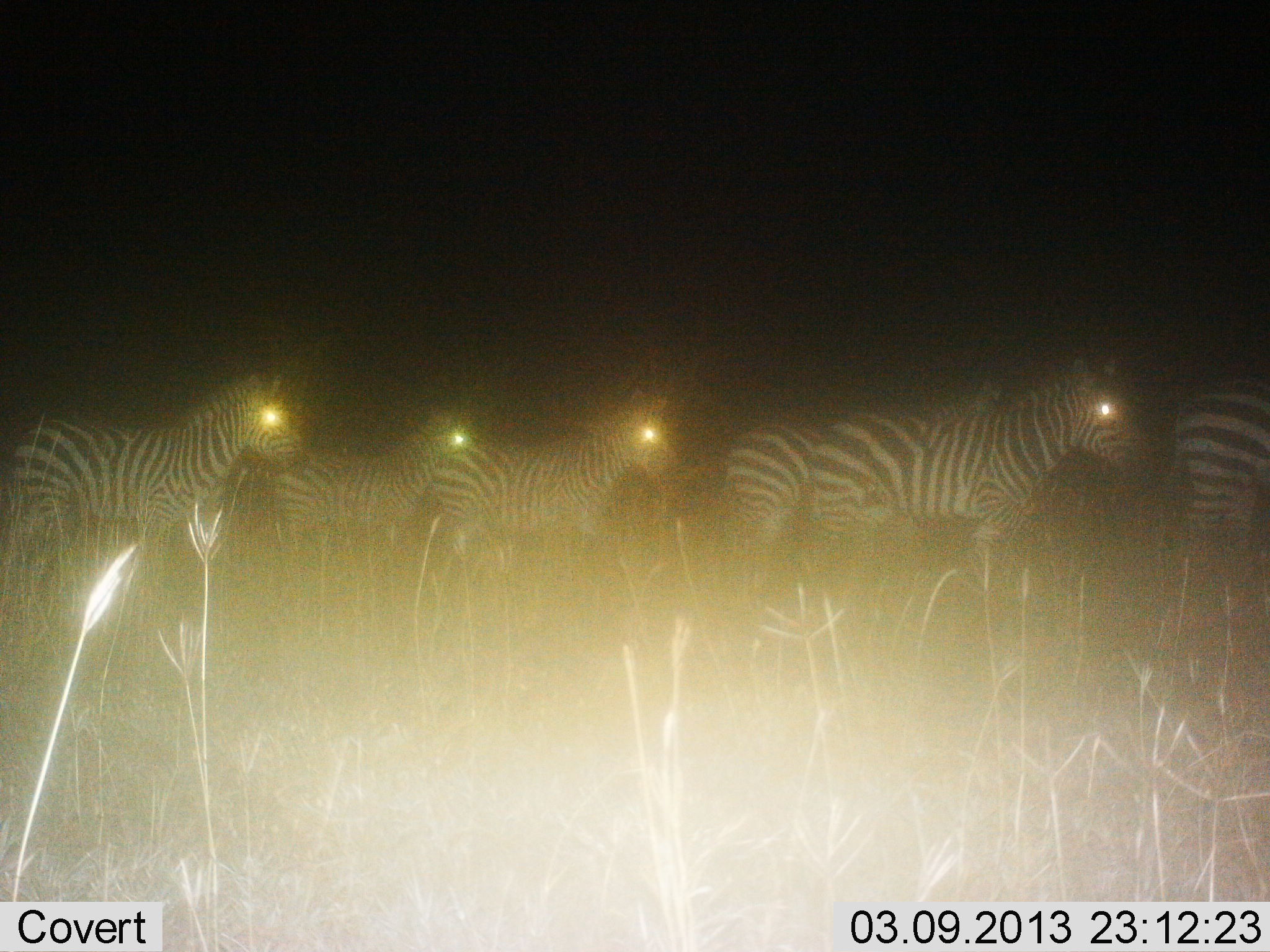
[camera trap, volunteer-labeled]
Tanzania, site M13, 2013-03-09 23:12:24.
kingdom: Animalia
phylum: Chordata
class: Mammalia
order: Perissodactyla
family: Equidae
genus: Equus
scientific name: Equus quagga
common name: plains zebra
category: zebra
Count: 6.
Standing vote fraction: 59%.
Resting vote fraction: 3%.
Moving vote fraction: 44%.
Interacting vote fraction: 0%.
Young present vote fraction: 3%.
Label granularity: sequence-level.